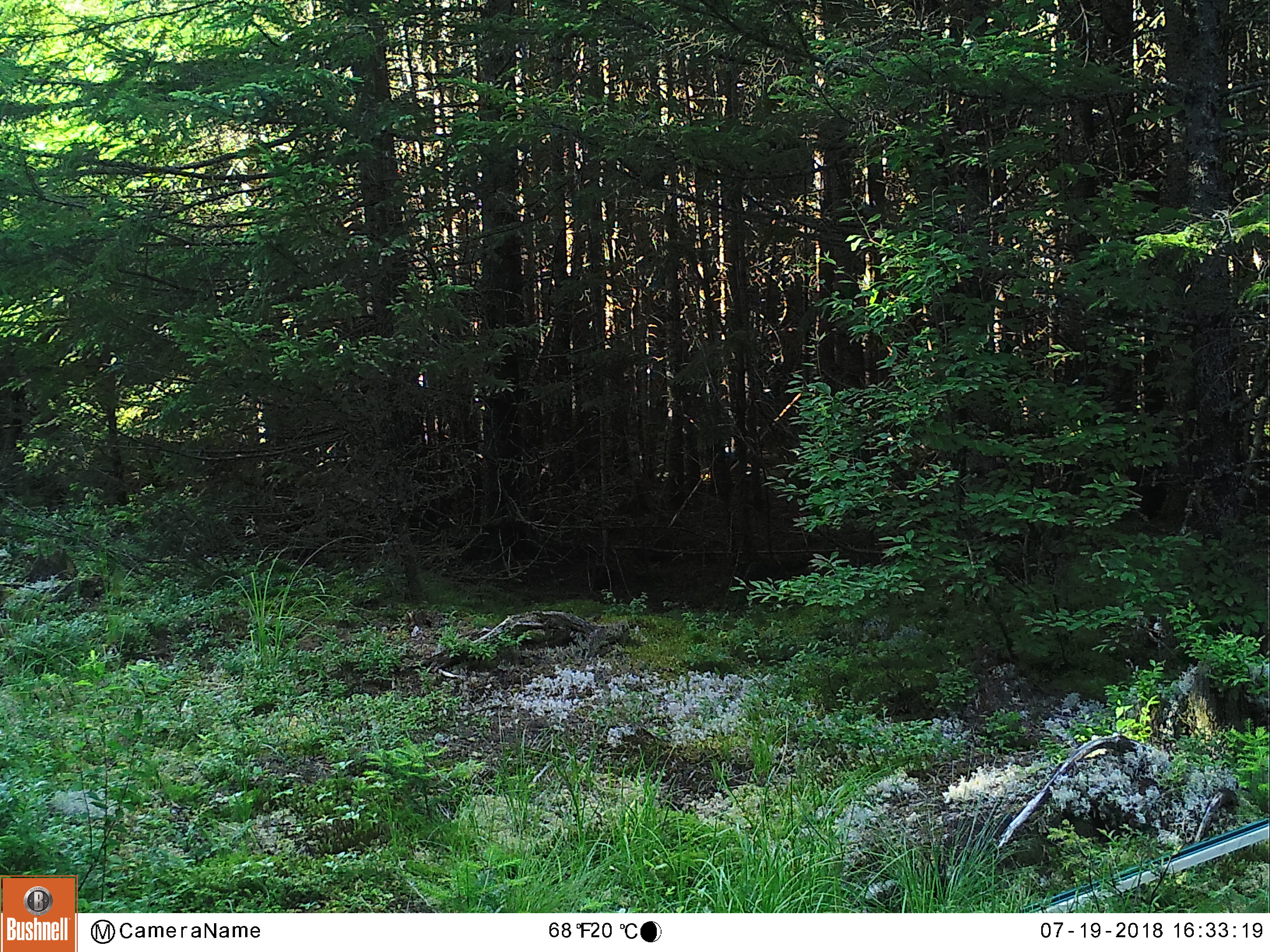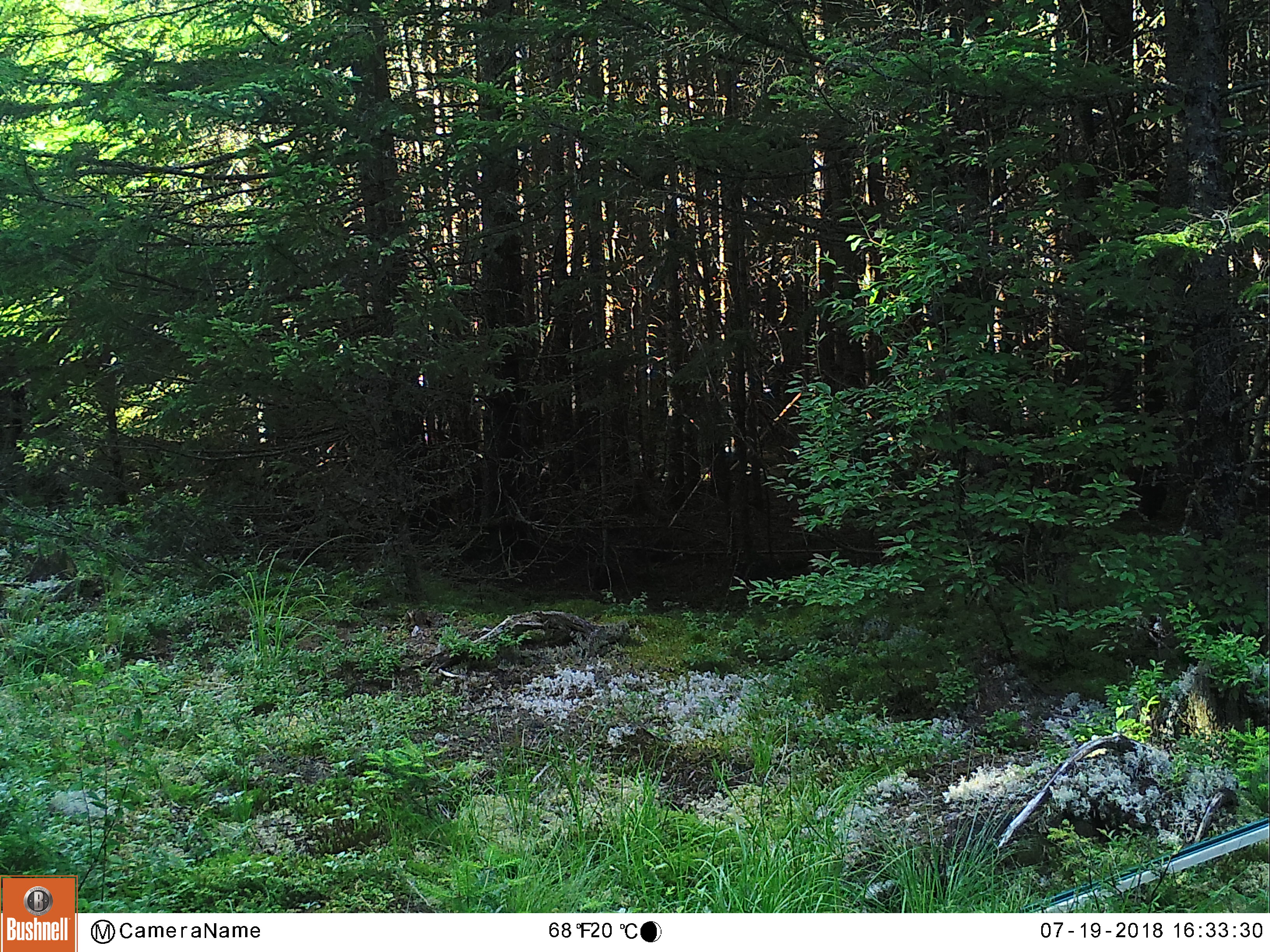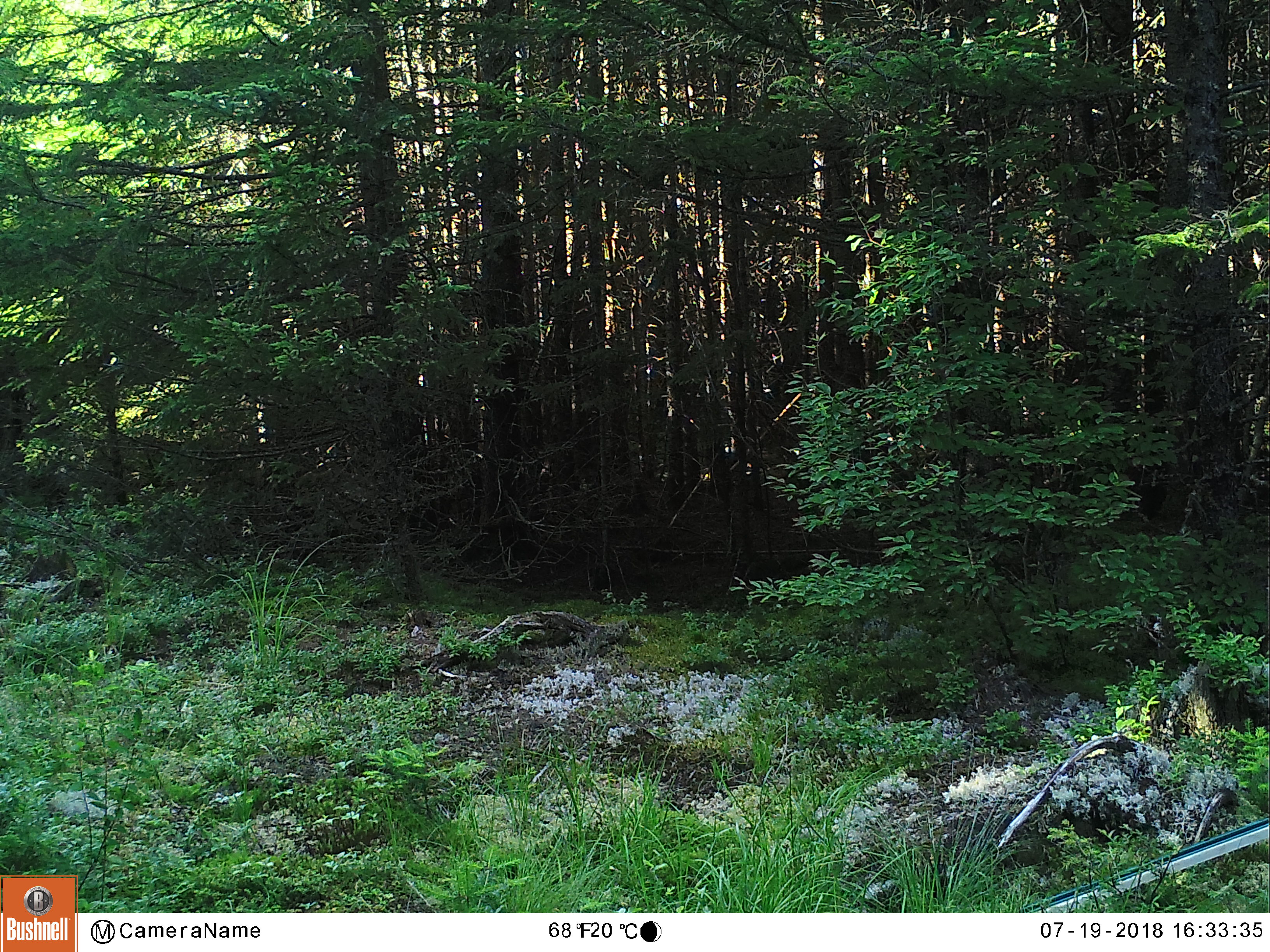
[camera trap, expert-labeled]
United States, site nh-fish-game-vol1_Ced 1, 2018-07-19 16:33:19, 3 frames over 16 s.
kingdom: Animalia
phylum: Chordata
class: Mammalia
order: Artiodactyla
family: Cervidae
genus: Odocoileus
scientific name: Odocoileus virginianus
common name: white-tailed deer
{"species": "white-tailed deer (Odocoileus virginianus)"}